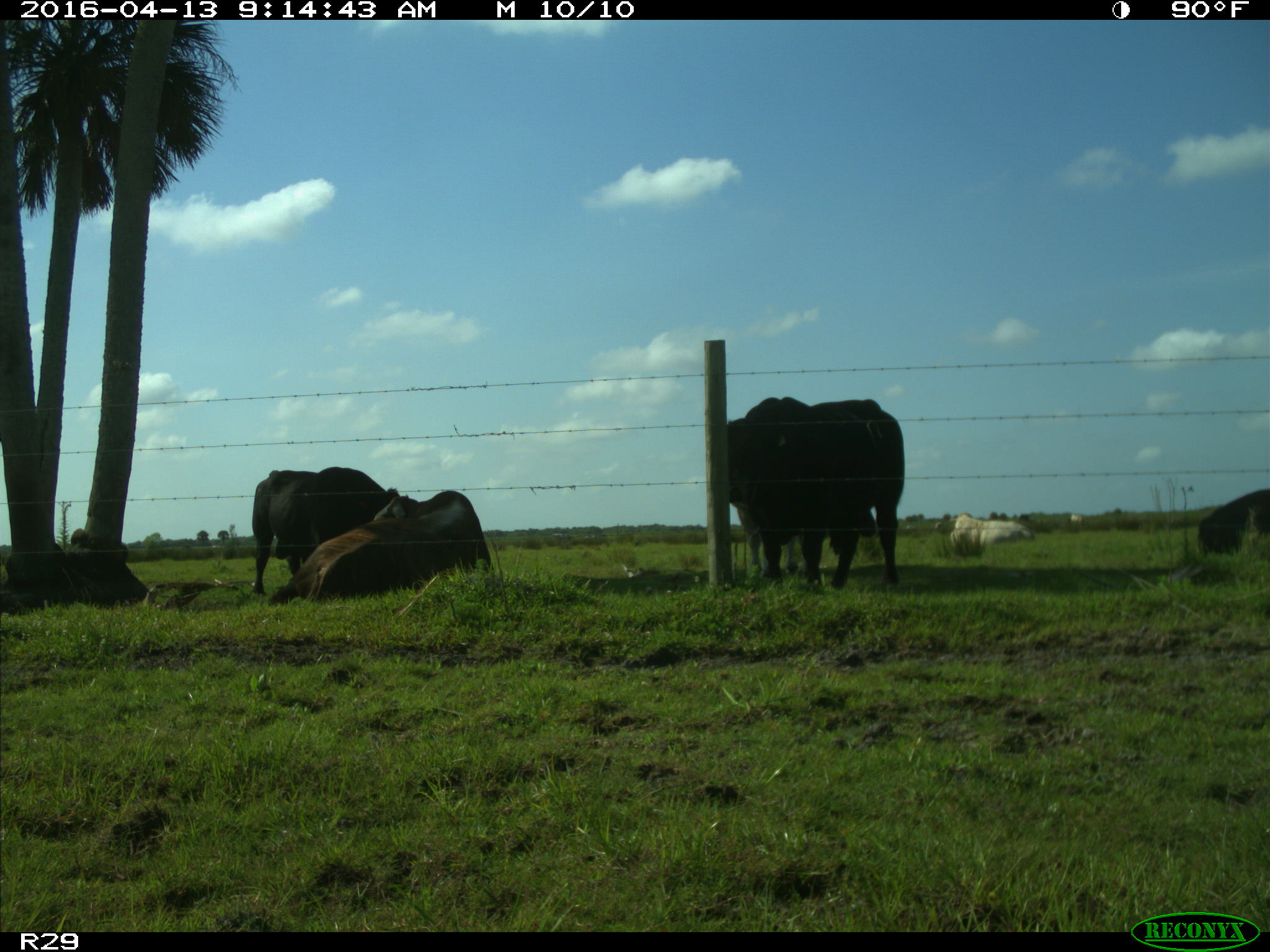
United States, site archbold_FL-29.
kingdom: Animalia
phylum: Chordata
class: Mammalia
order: Artiodactyla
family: Bovidae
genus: Bos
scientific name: Bos taurus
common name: domestic cow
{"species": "Bos taurus (domestic cow)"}